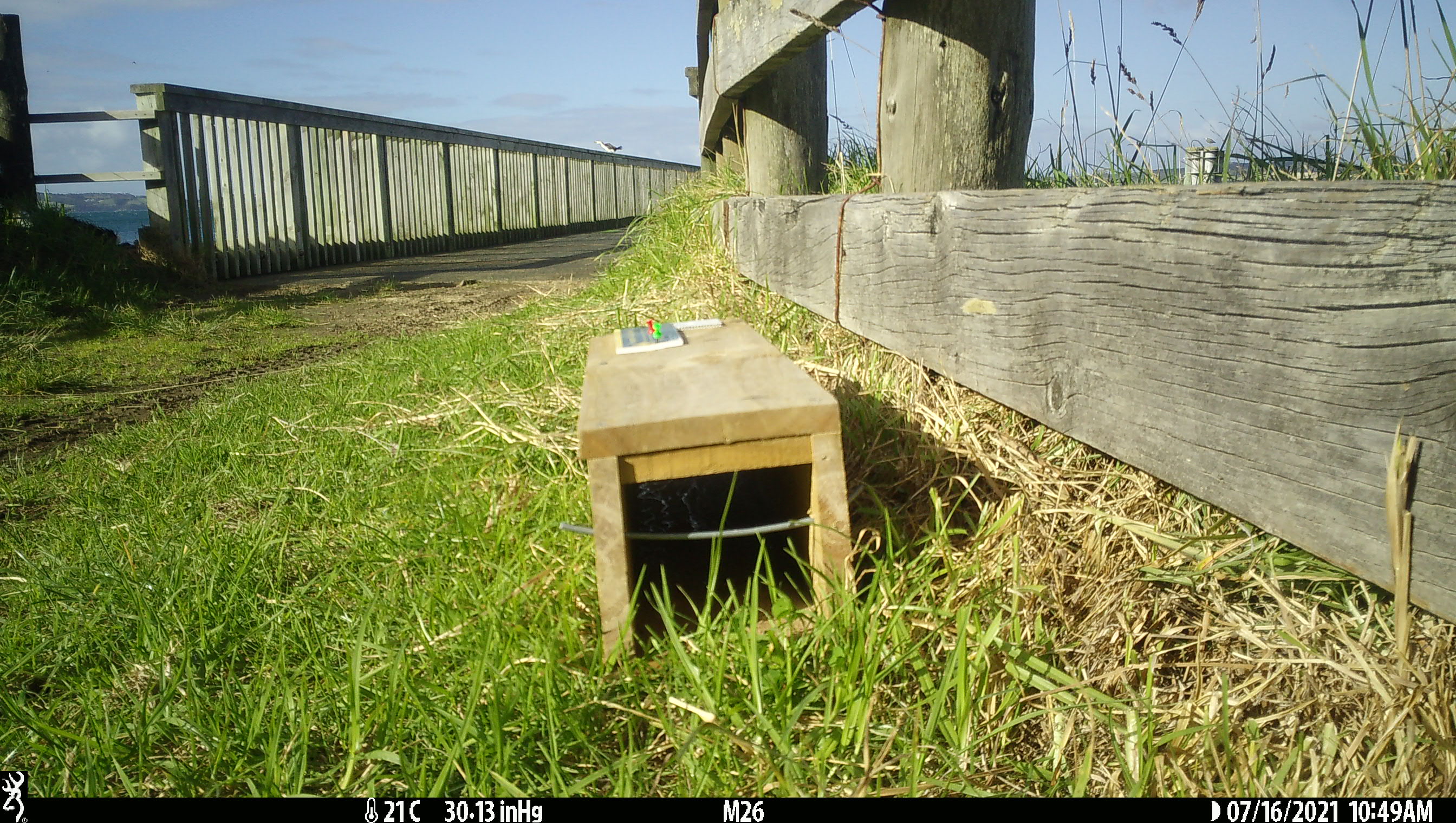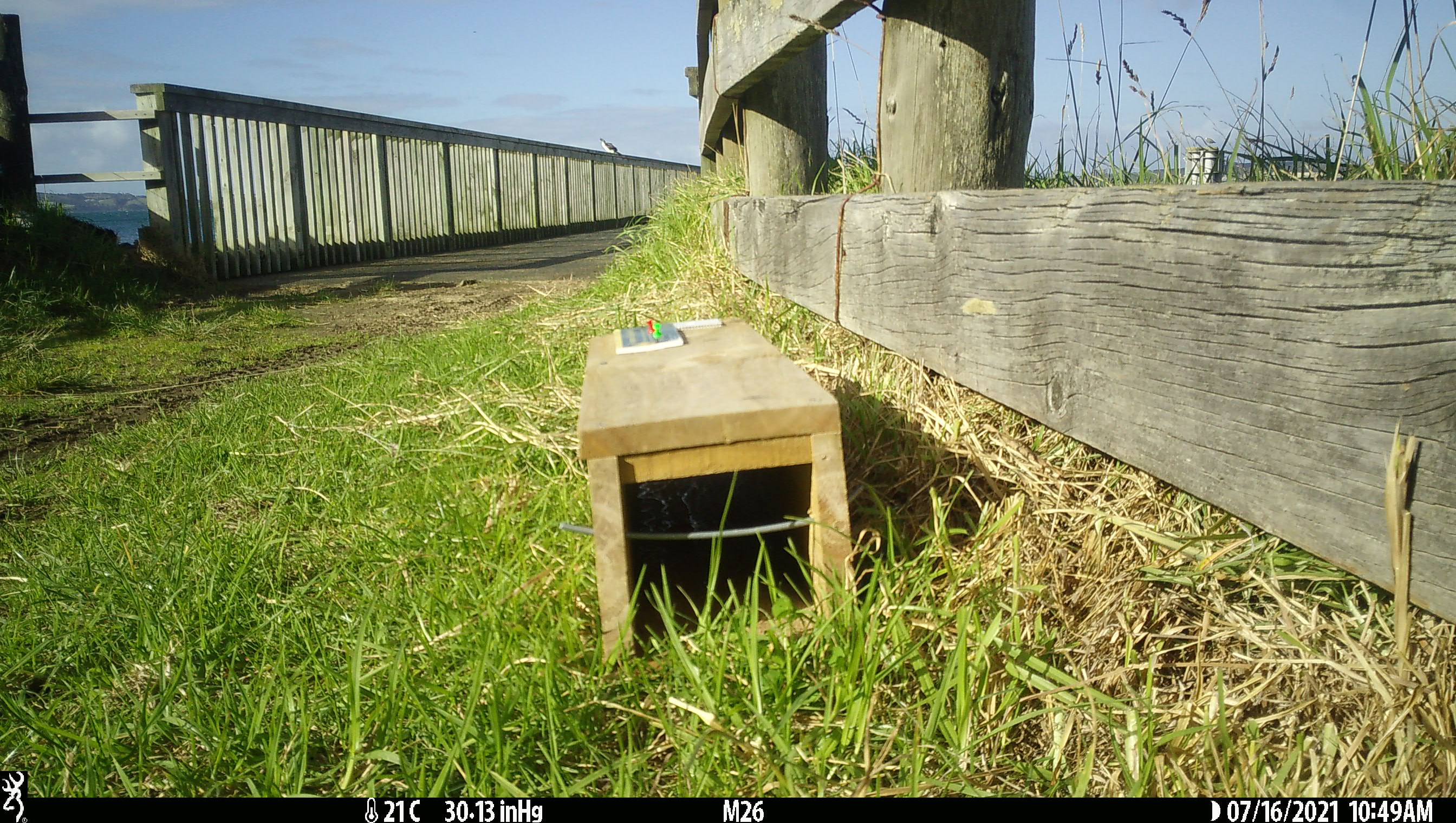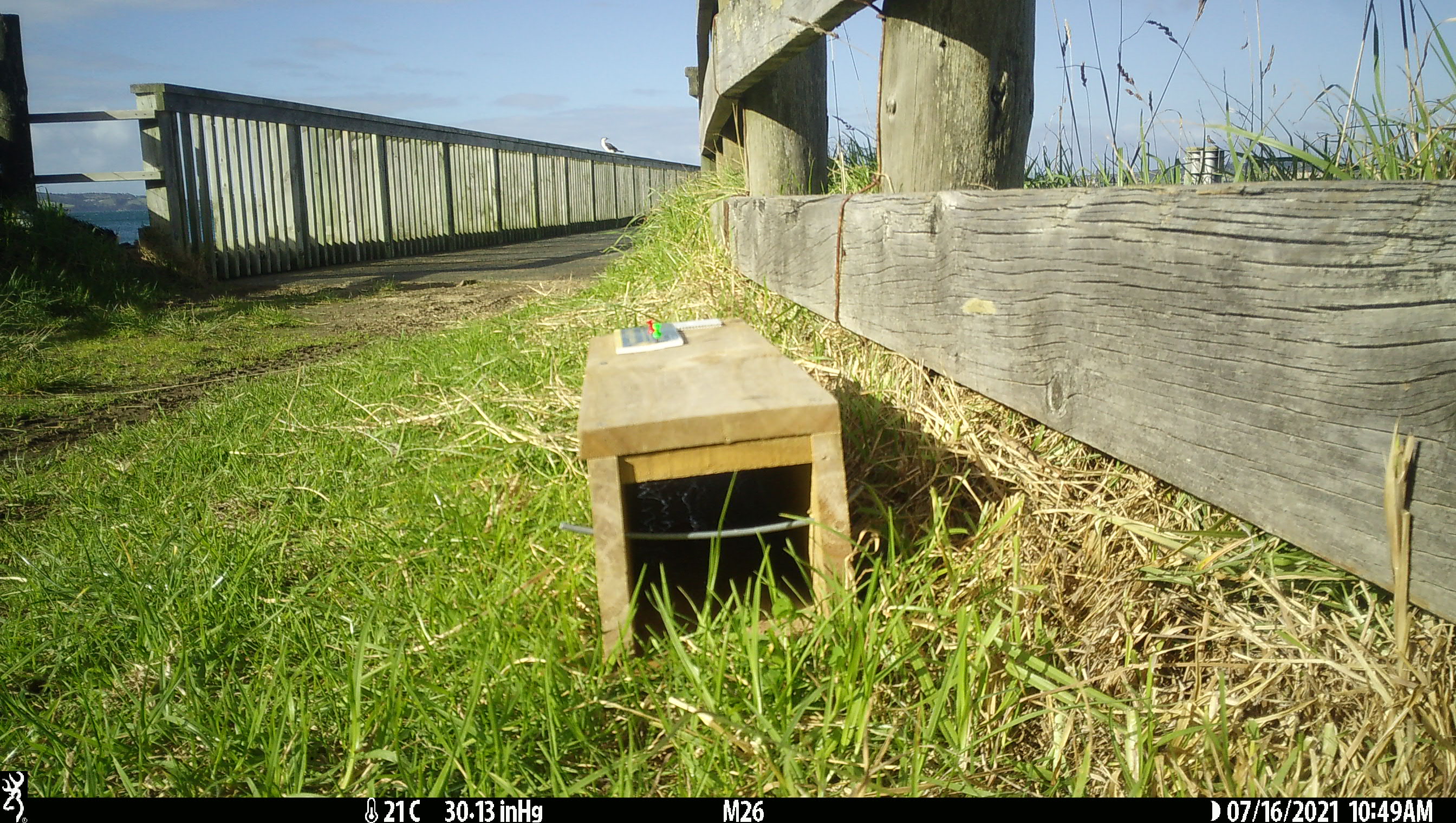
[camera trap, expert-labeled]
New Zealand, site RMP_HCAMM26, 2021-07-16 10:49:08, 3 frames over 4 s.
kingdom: Animalia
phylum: Chordata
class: Aves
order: Suliformes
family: Phalacrocoracidae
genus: Gulosus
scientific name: Gulosus aristotelis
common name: common shag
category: shag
Shag (common shag) (Gulosus aristotelis).